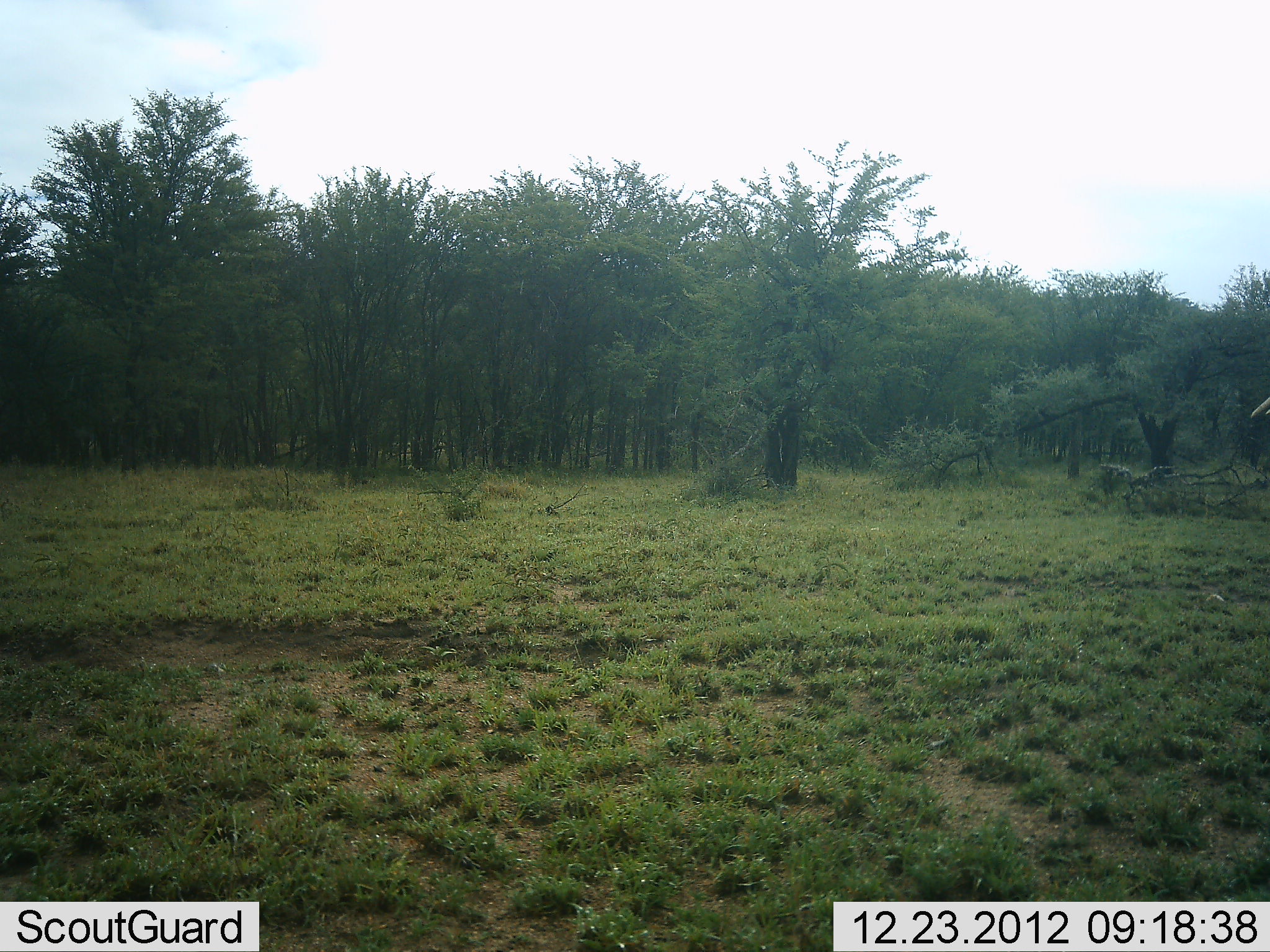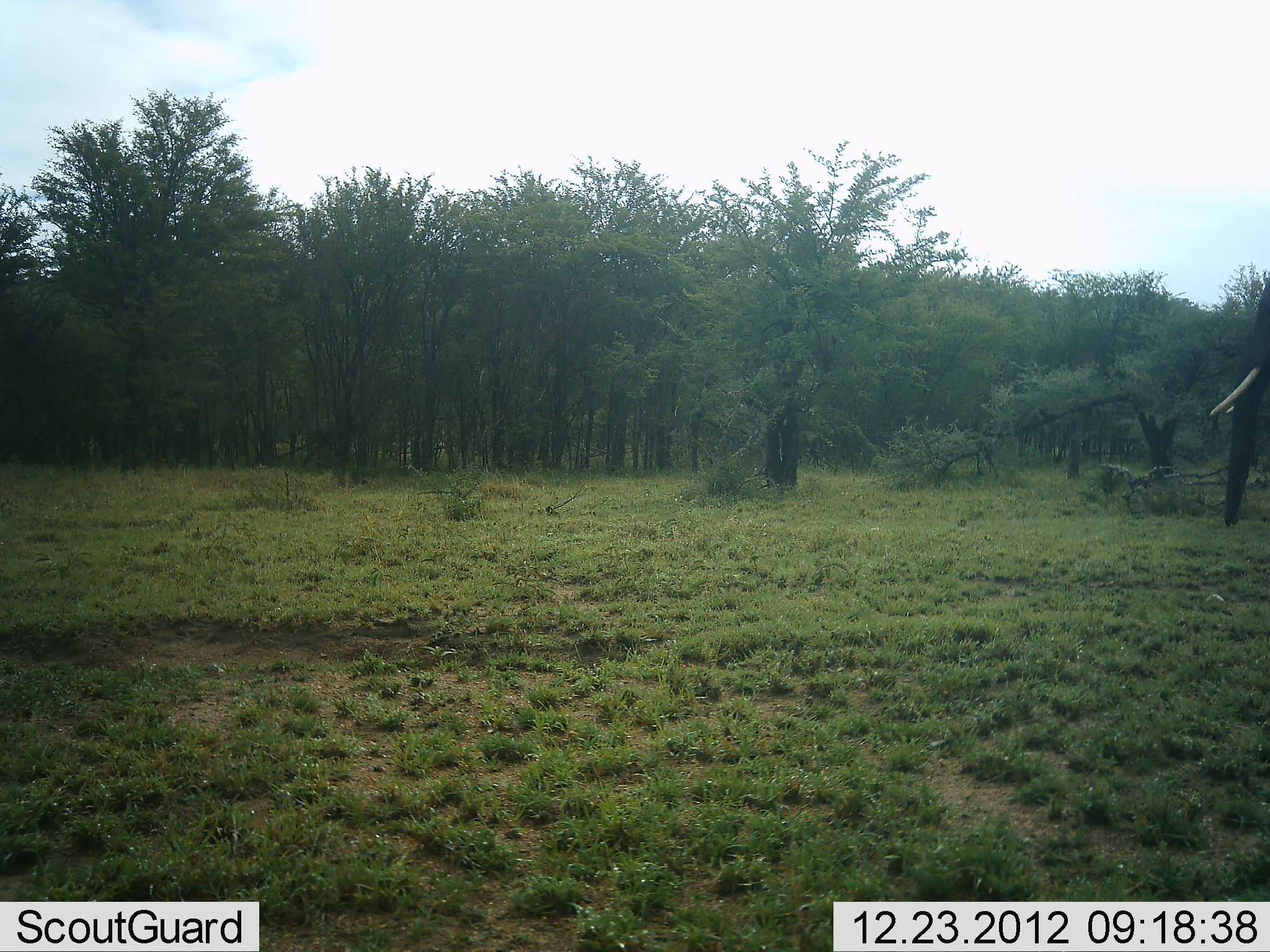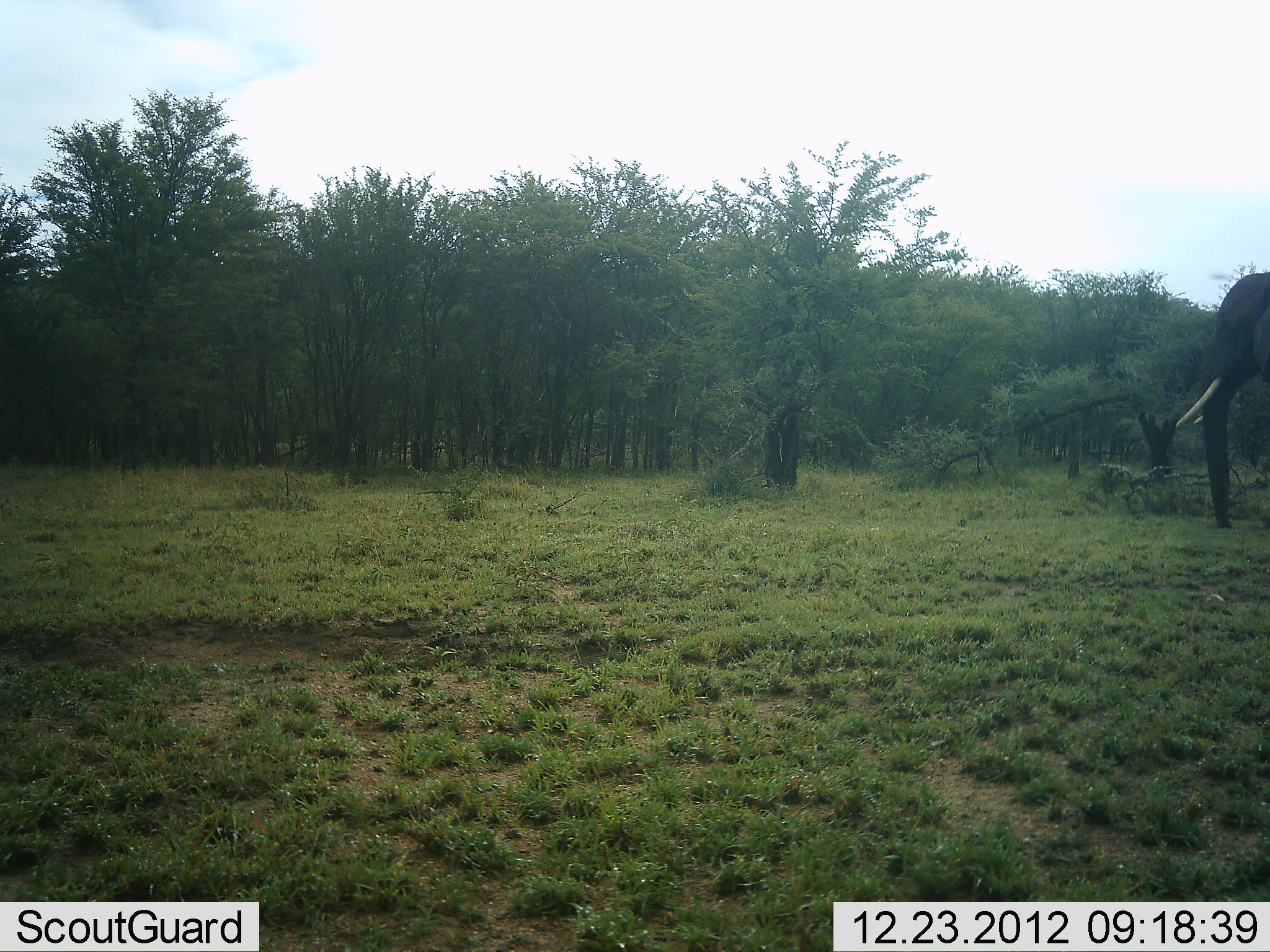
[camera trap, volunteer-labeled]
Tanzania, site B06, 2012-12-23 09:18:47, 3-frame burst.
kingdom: Animalia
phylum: Chordata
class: Mammalia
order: Proboscidea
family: Elephantidae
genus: Loxodonta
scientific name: Loxodonta africana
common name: african bush elephant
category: elephant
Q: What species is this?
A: Elephant (african bush elephant) (Loxodonta africana).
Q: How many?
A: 1.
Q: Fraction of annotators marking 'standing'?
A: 14%.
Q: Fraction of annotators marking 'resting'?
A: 0%.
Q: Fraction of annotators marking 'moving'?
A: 86%.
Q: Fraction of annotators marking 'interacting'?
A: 0%.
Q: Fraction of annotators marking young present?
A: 0%.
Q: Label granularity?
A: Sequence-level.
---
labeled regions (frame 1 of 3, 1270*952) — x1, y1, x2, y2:
animal: 1251, 392, 1270, 420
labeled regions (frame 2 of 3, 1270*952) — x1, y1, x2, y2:
animal: 1209, 269, 1270, 530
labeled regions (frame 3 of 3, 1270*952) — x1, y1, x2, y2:
animal: 1177, 271, 1270, 527